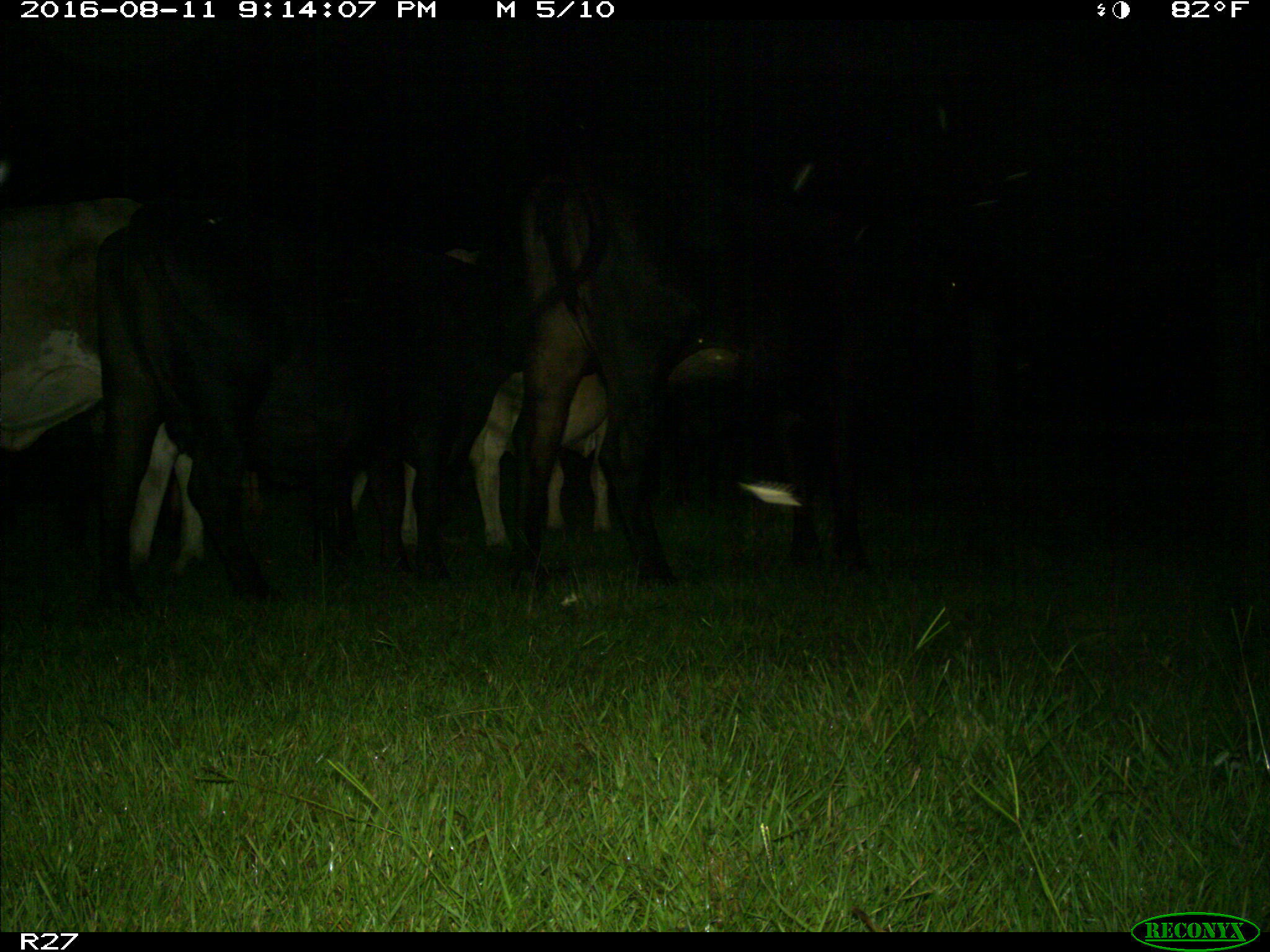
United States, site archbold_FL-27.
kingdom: Animalia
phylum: Chordata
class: Mammalia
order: Artiodactyla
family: Bovidae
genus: Bos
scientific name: Bos taurus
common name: domestic cow